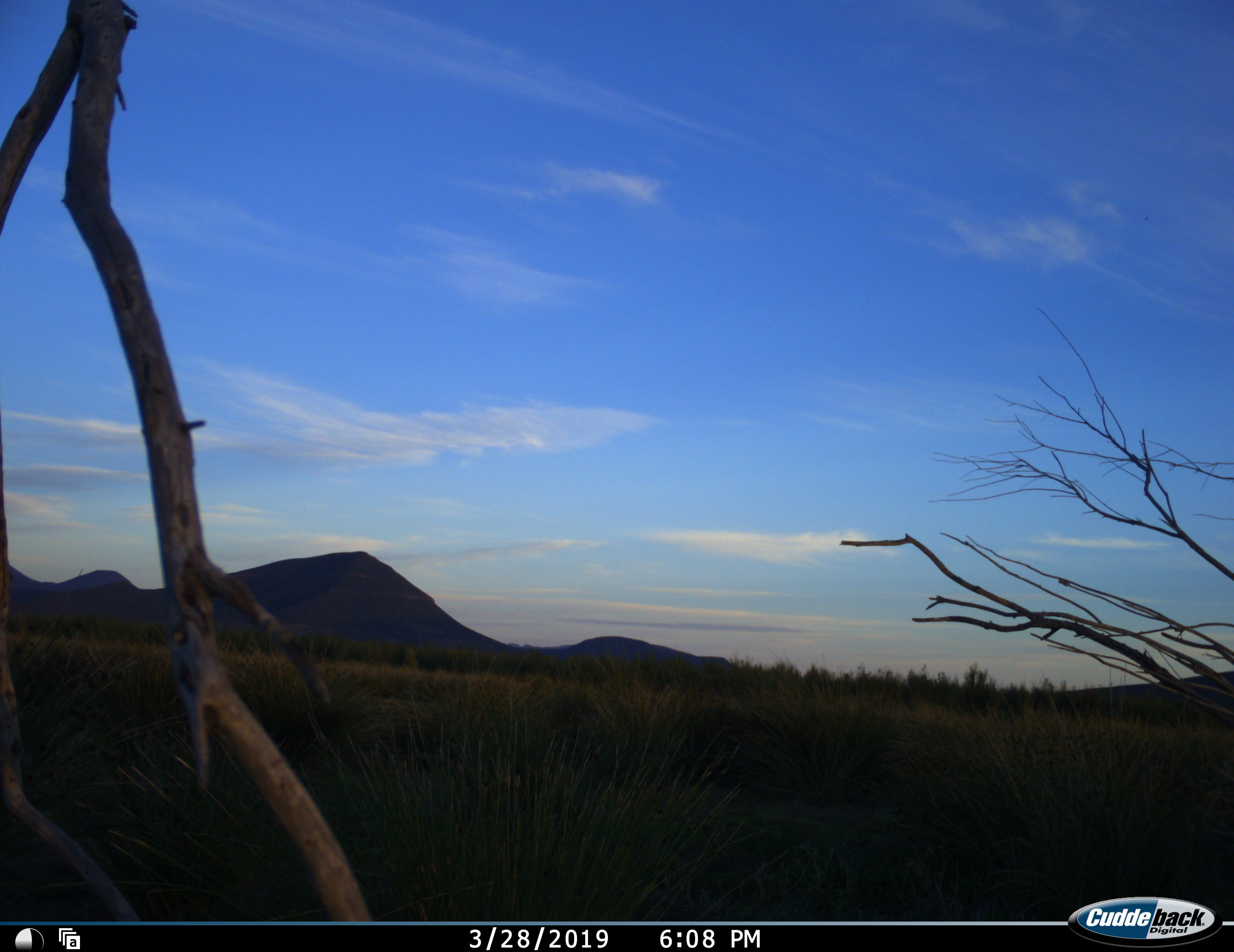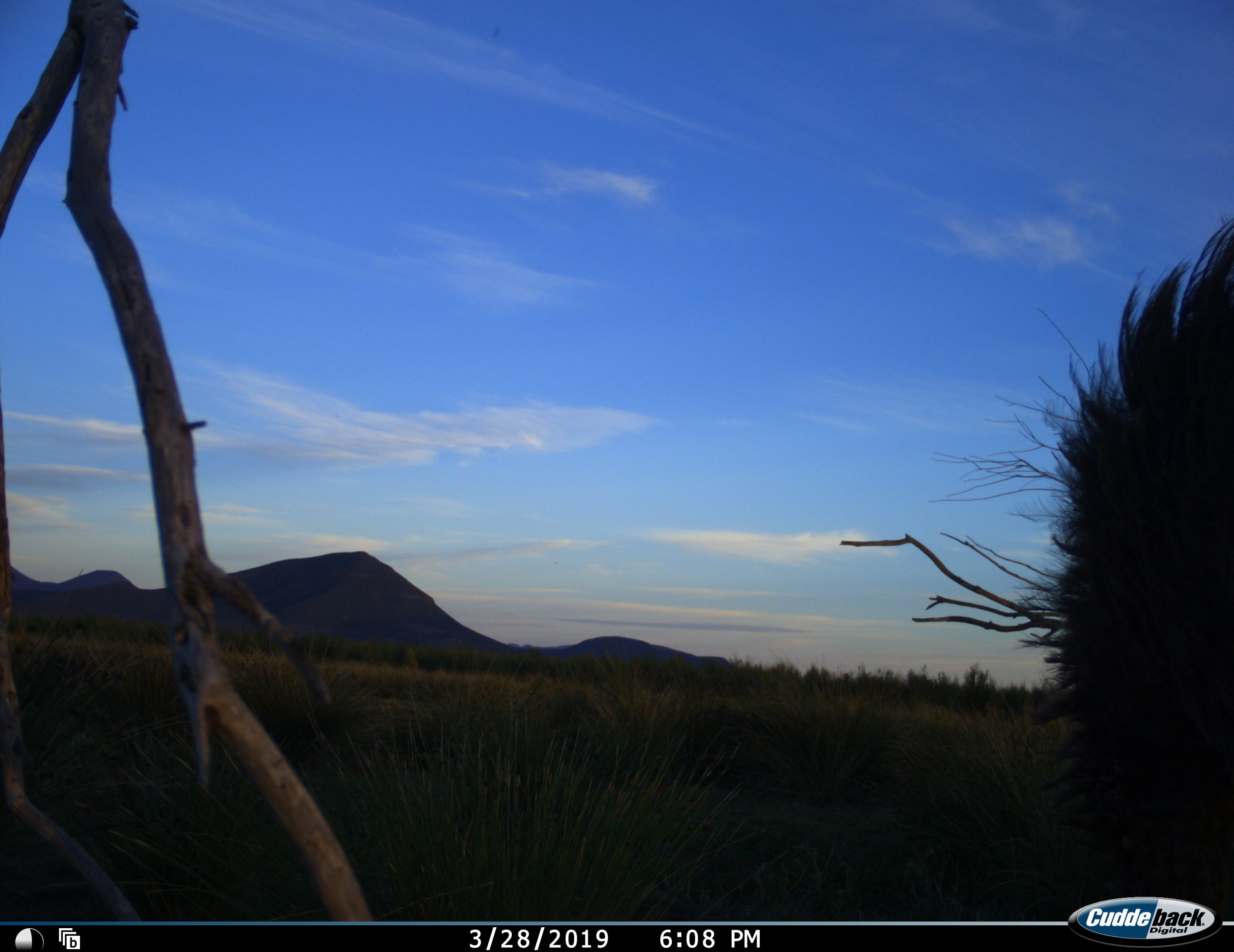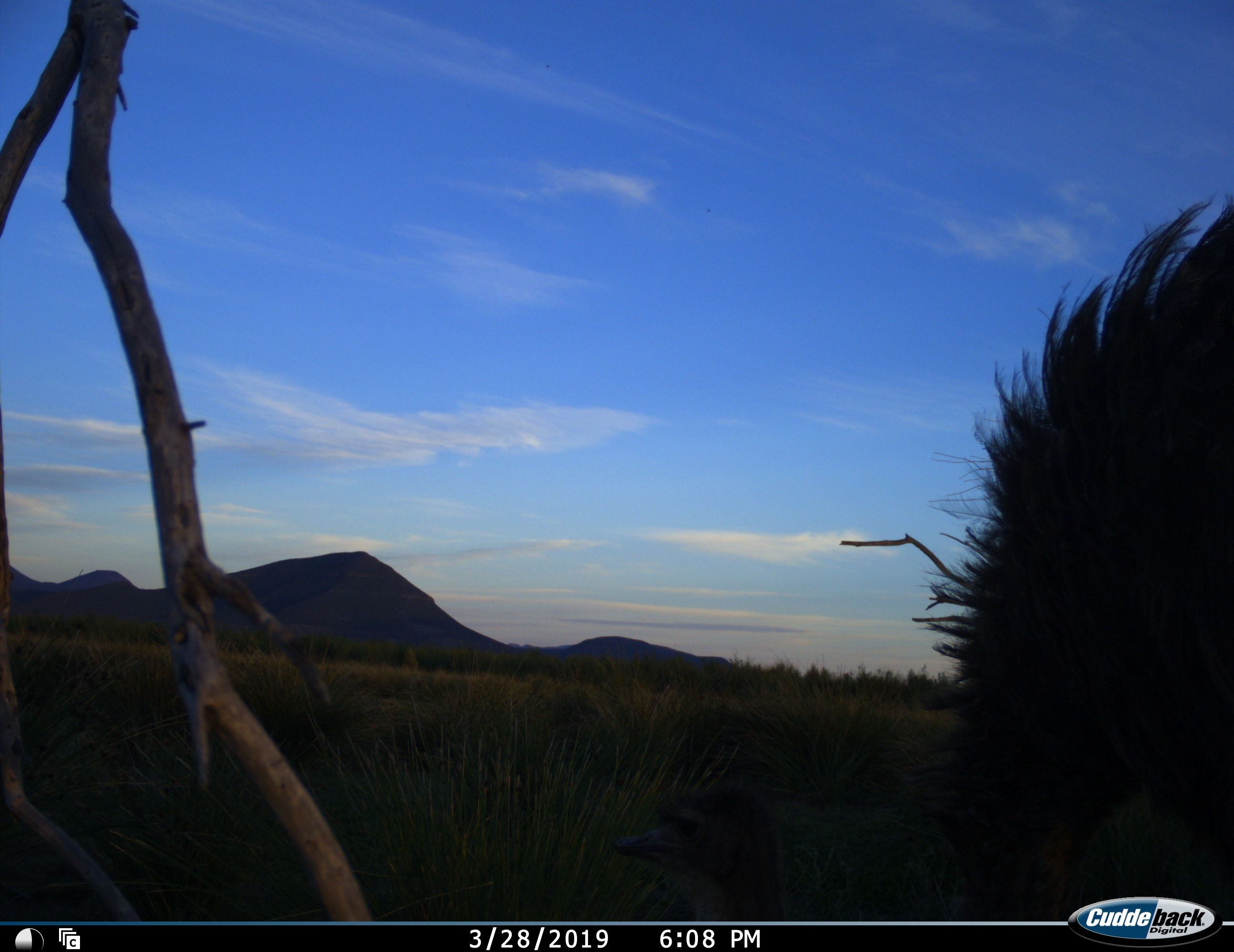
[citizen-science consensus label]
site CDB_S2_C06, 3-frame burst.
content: unidentified animal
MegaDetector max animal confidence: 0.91